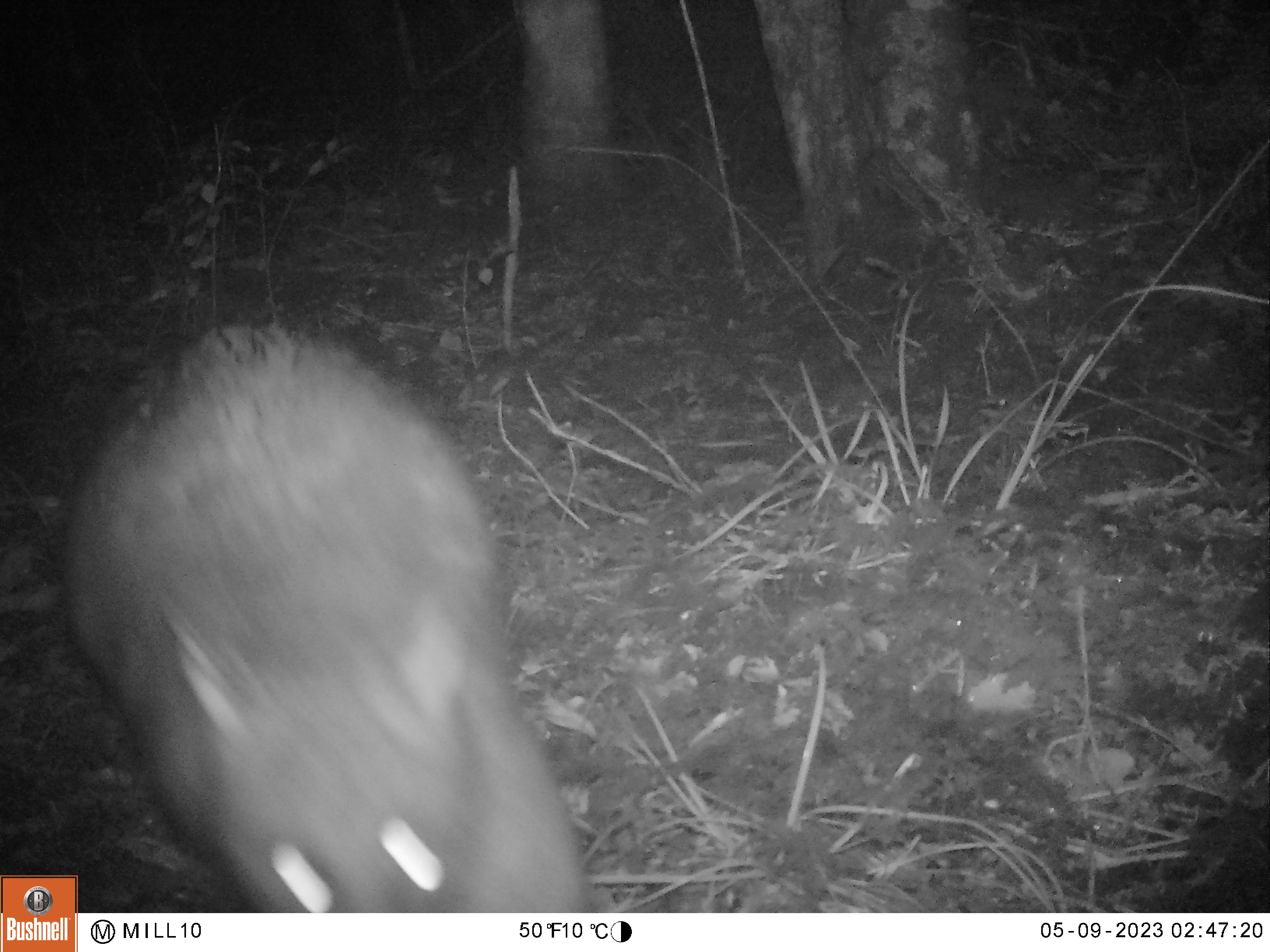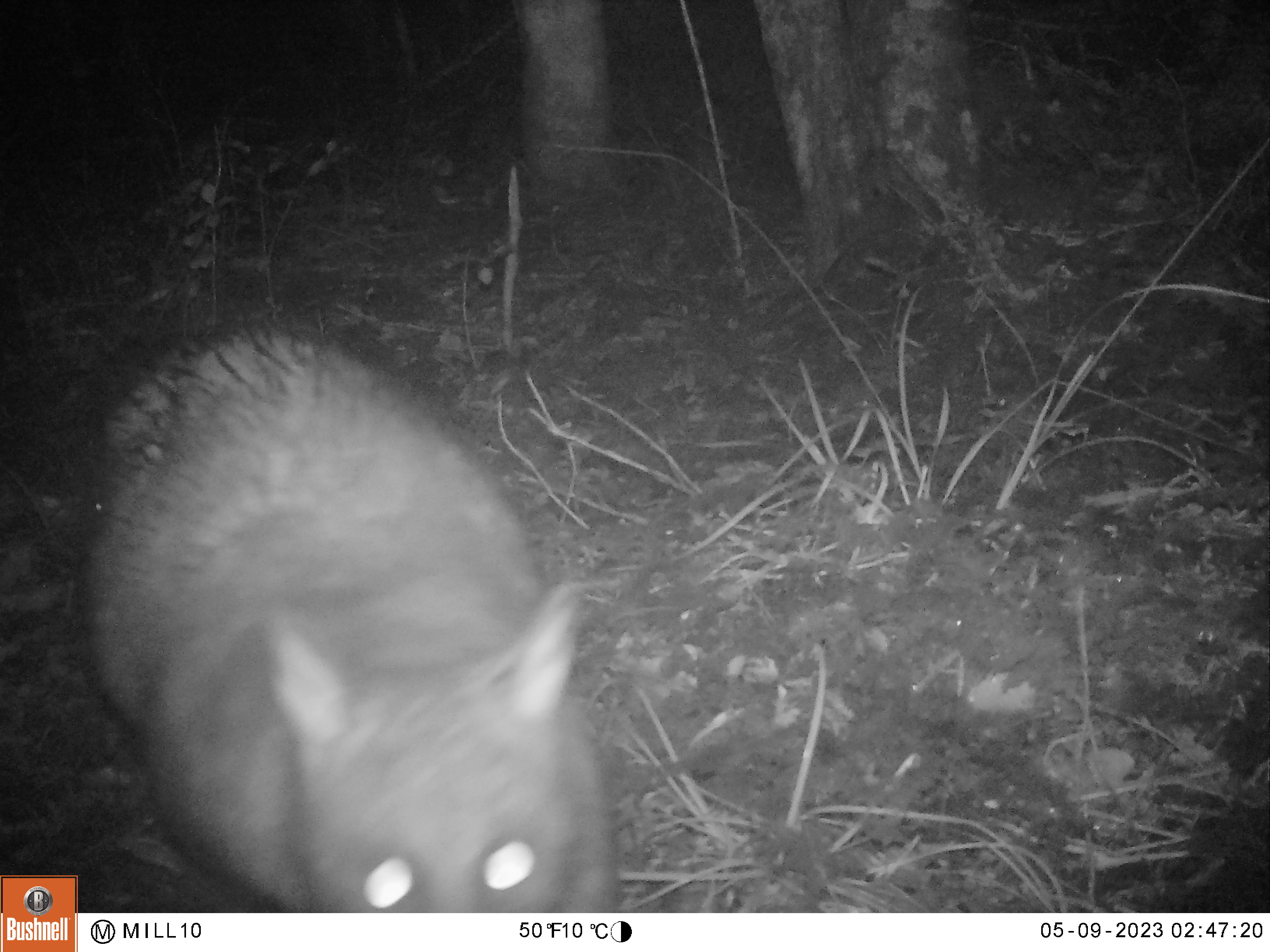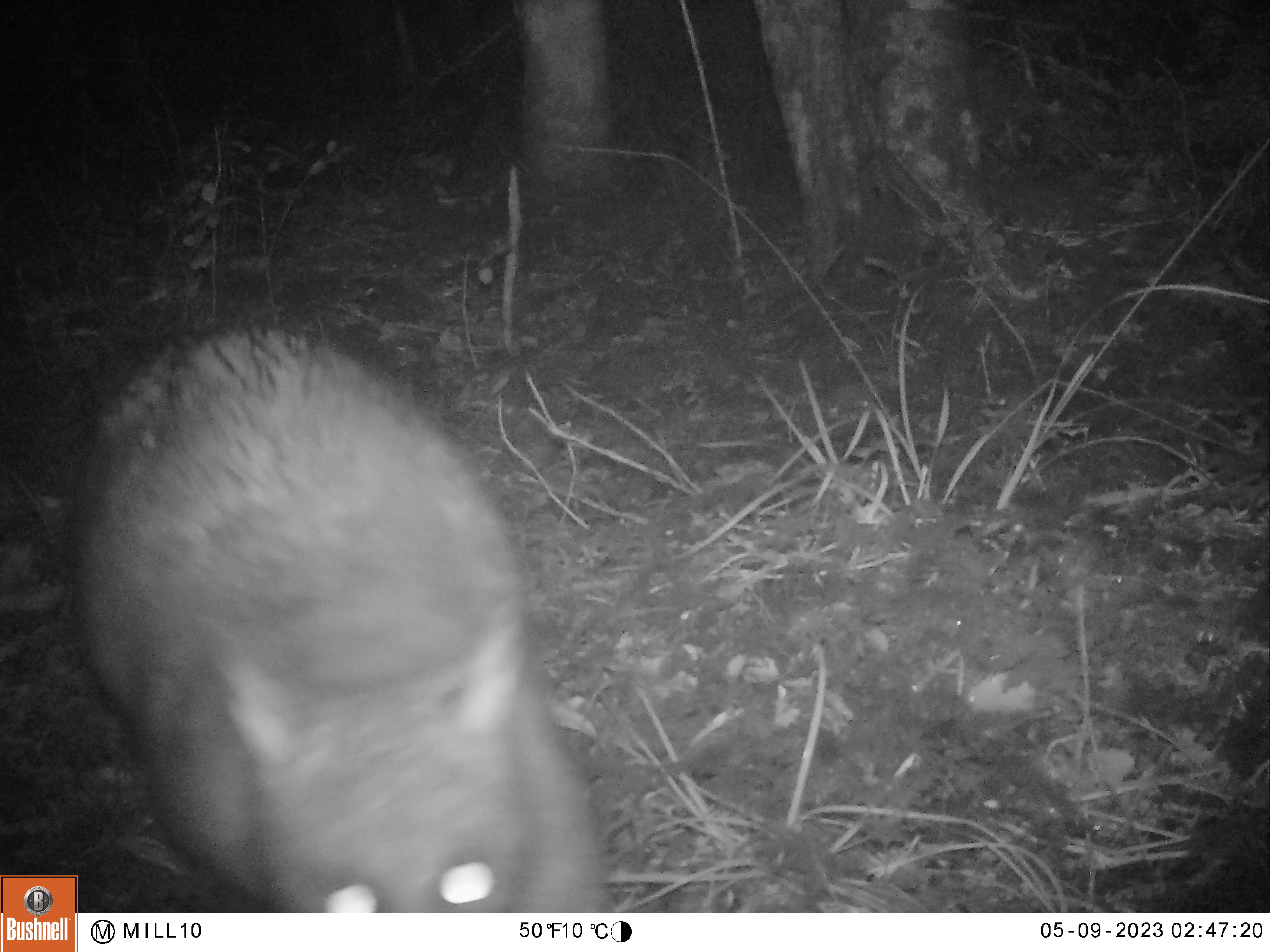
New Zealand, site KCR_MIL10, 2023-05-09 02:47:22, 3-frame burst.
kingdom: Animalia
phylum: Chordata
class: Mammalia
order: Diprotodontia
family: Phalangeridae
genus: Trichosurus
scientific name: Trichosurus vulpecula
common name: common brushtail possum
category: possum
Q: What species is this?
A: Possum (common brushtail possum) (Trichosurus vulpecula).